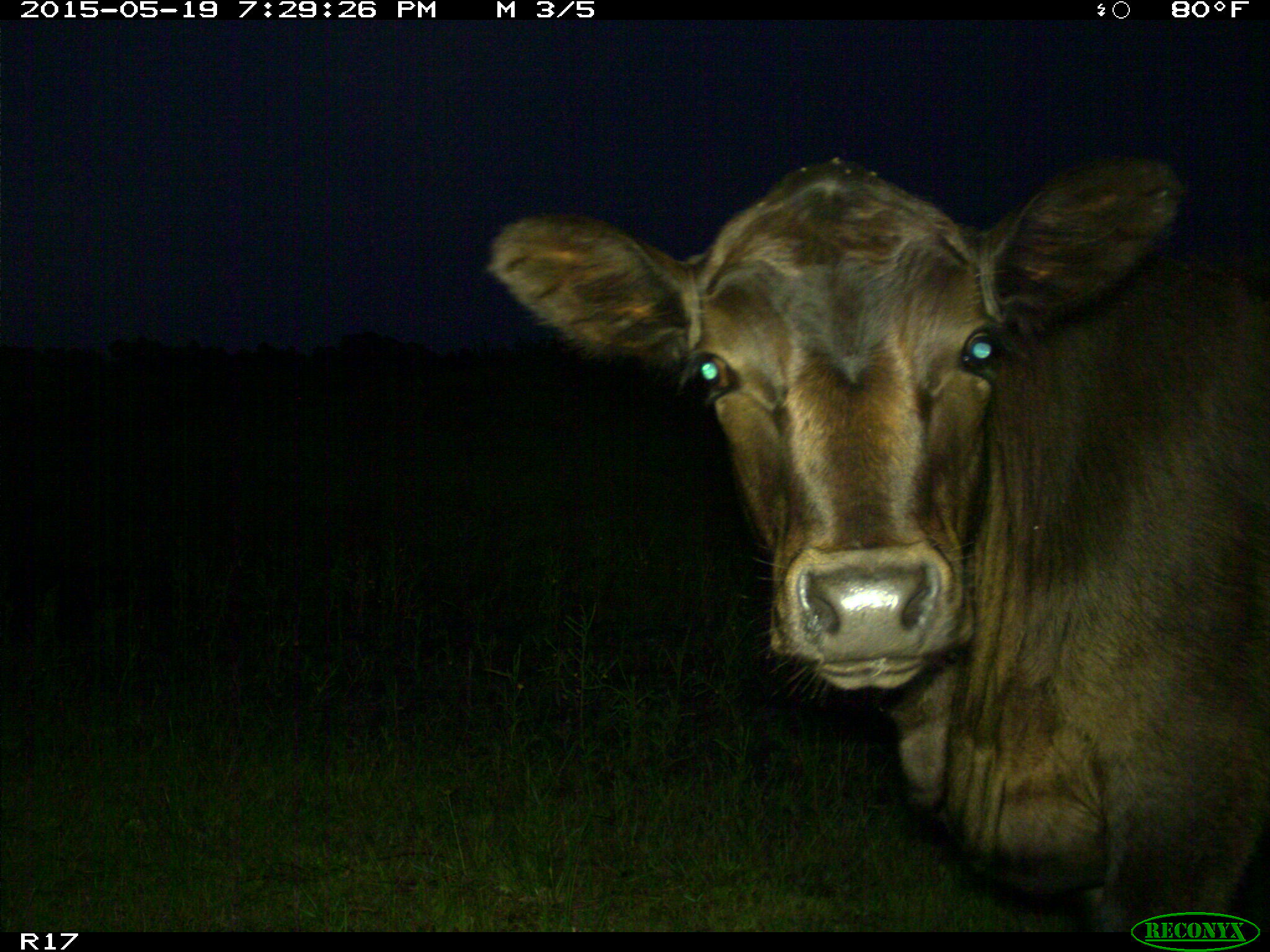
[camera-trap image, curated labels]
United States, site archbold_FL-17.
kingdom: Animalia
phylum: Chordata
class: Mammalia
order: Artiodactyla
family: Bovidae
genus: Bos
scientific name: Bos taurus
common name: domestic cow